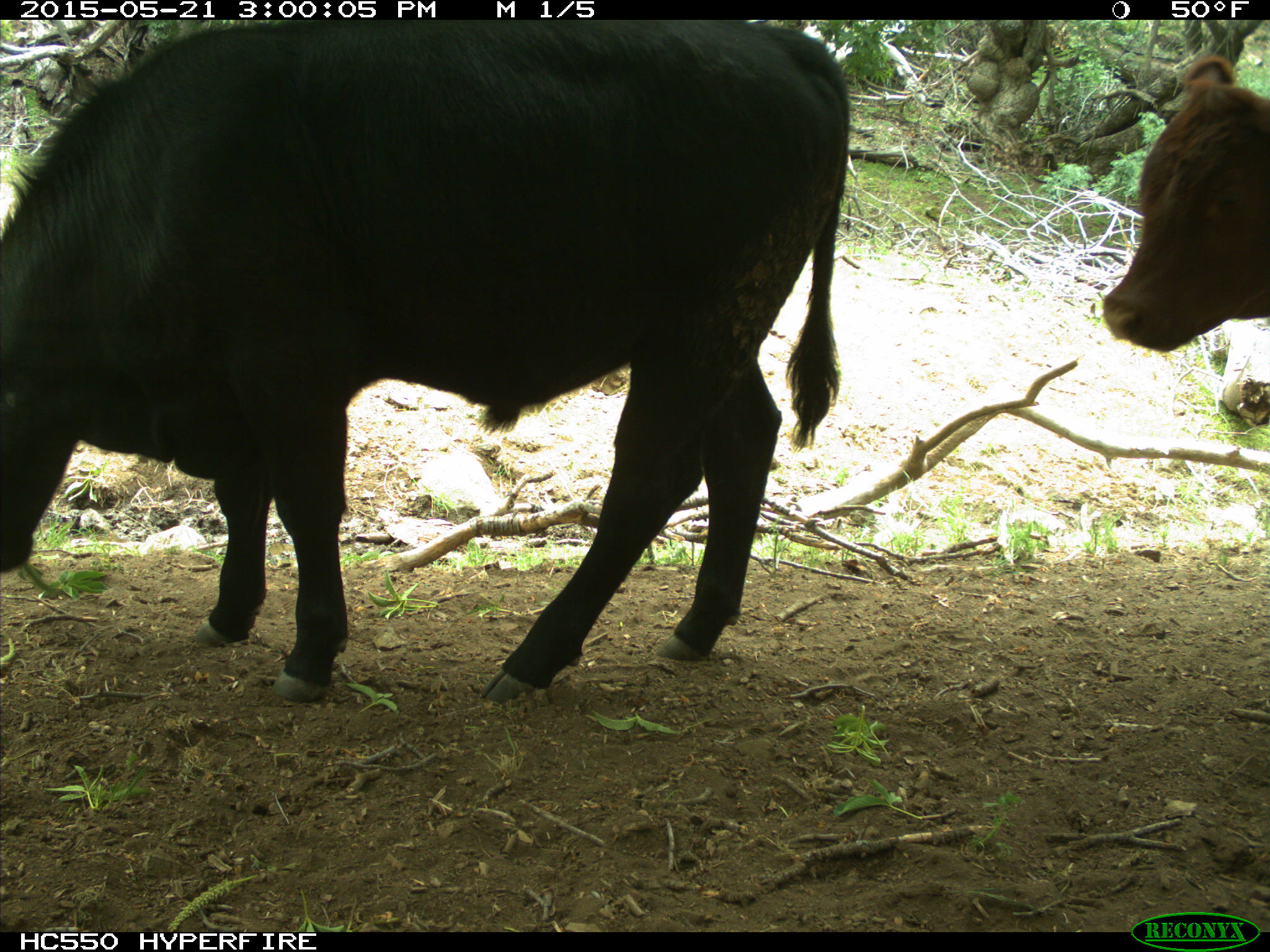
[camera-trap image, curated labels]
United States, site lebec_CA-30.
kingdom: Animalia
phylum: Chordata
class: Mammalia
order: Artiodactyla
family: Bovidae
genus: Bos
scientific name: Bos taurus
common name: domestic cow